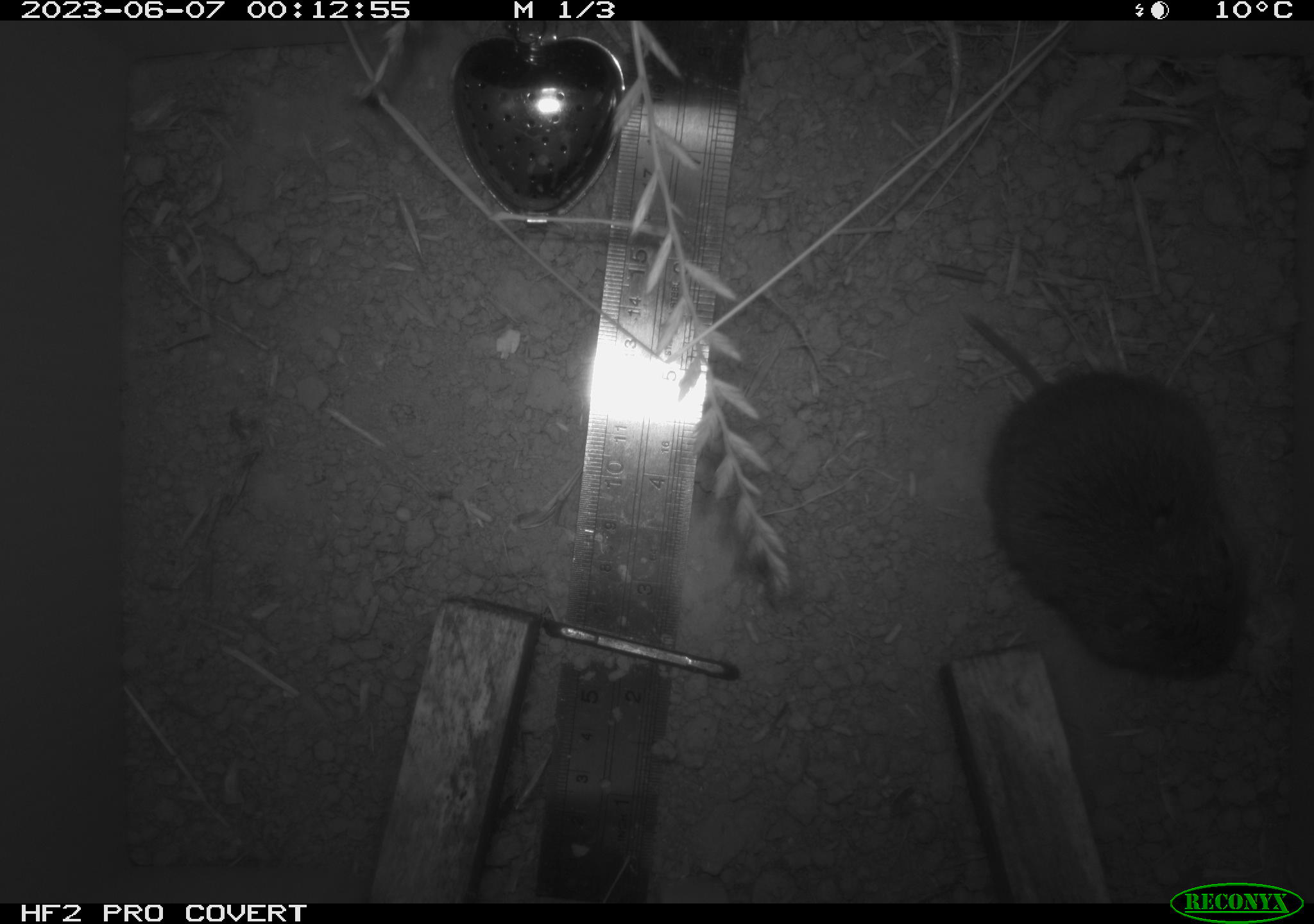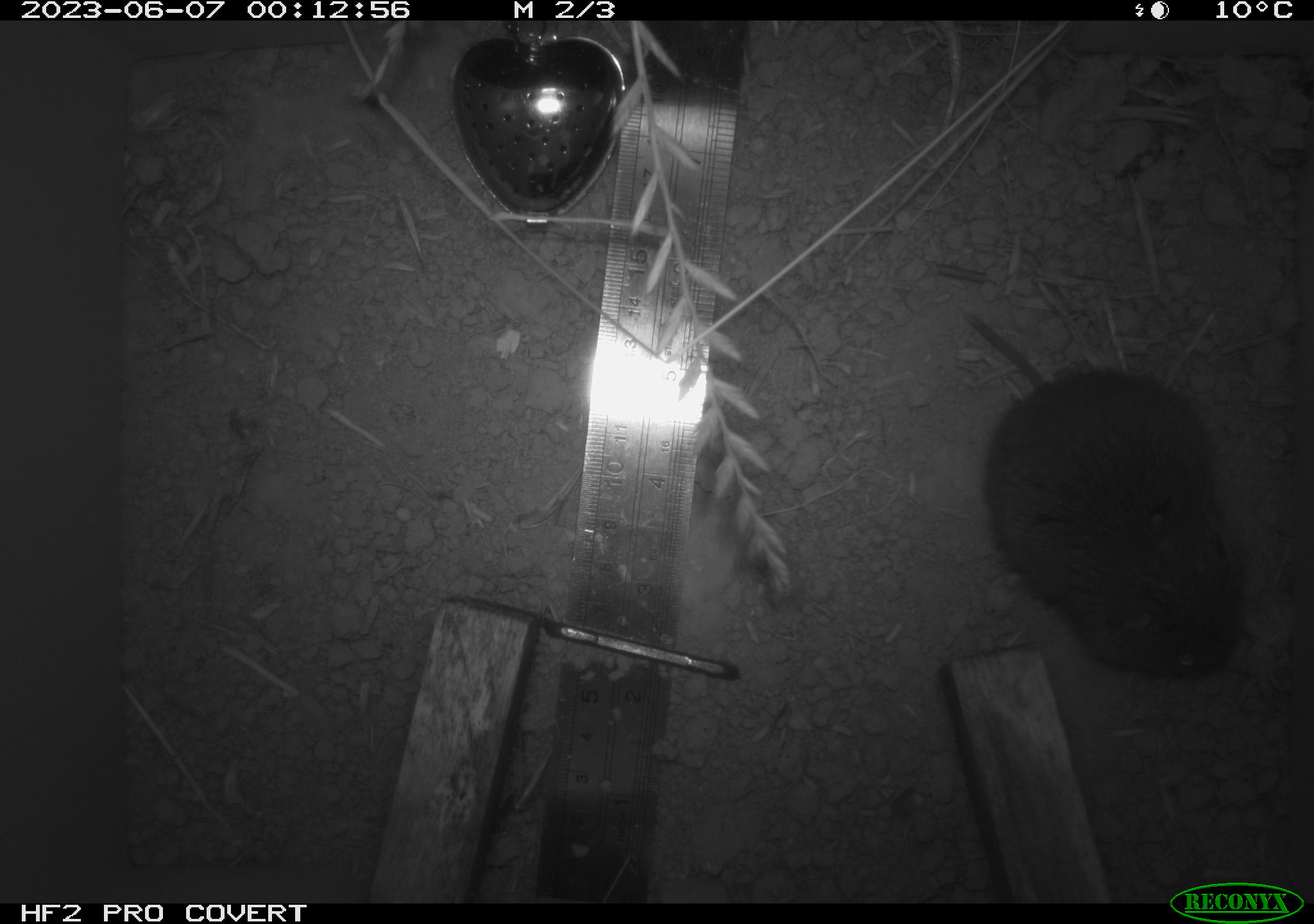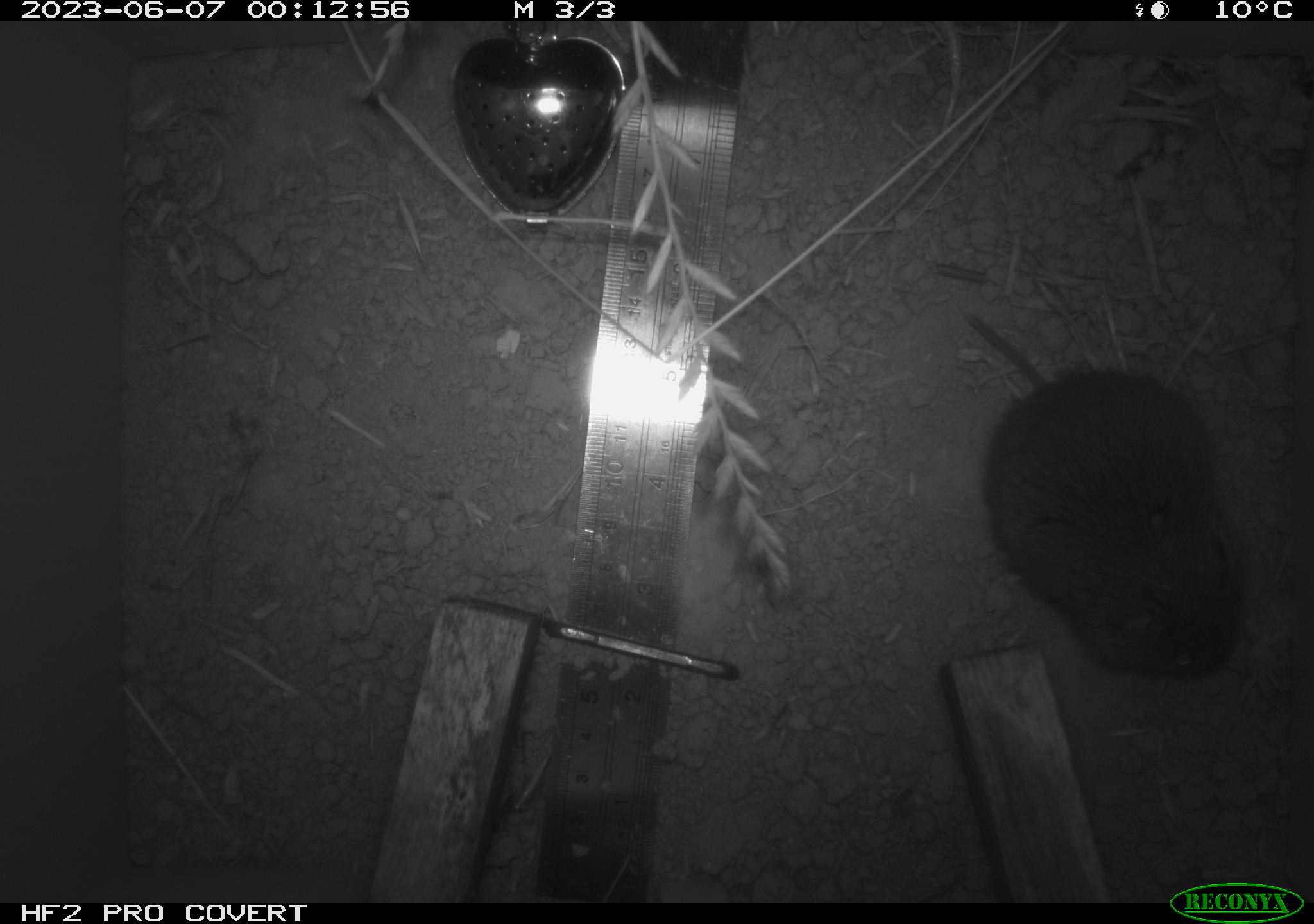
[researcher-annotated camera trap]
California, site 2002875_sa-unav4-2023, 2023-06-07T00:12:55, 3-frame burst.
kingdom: Animalia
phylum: Chordata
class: Mammalia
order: Rodentia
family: Cricetidae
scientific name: Arvicolinae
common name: voles, lemmings, and muskrats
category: arvicolinae subfamily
Arvicolinae subfamily (voles, lemmings, and muskrats) (Arvicolinae).